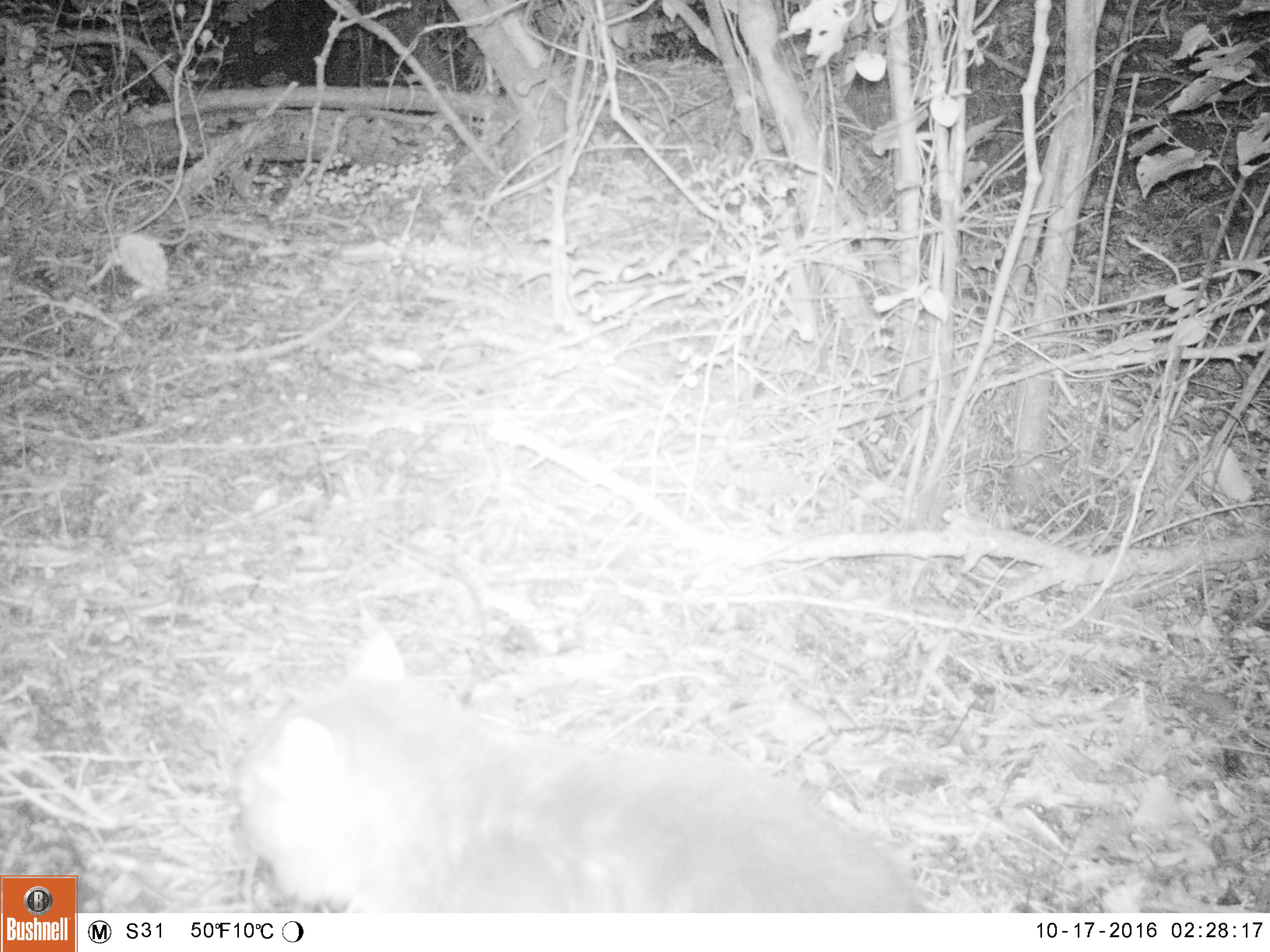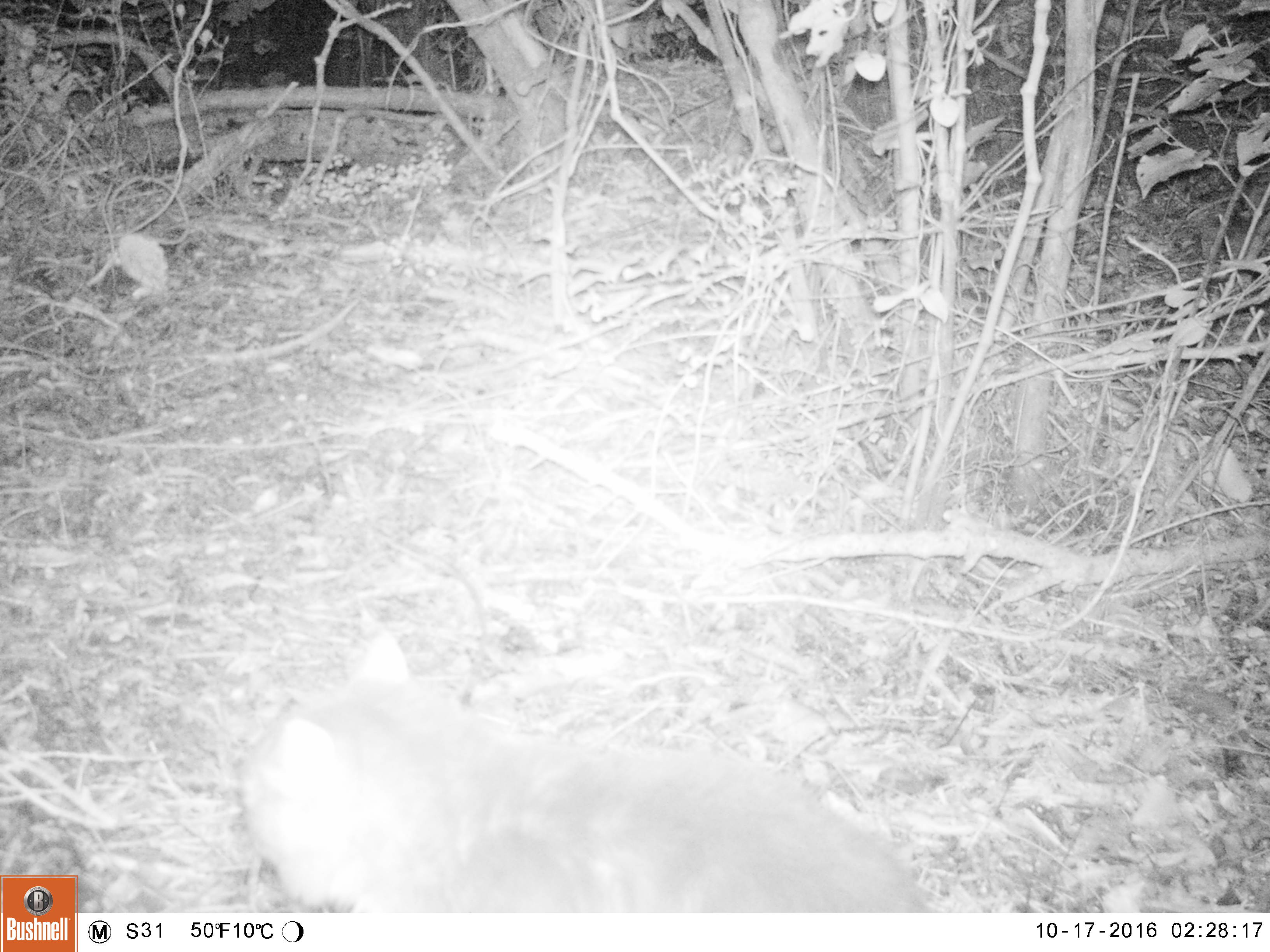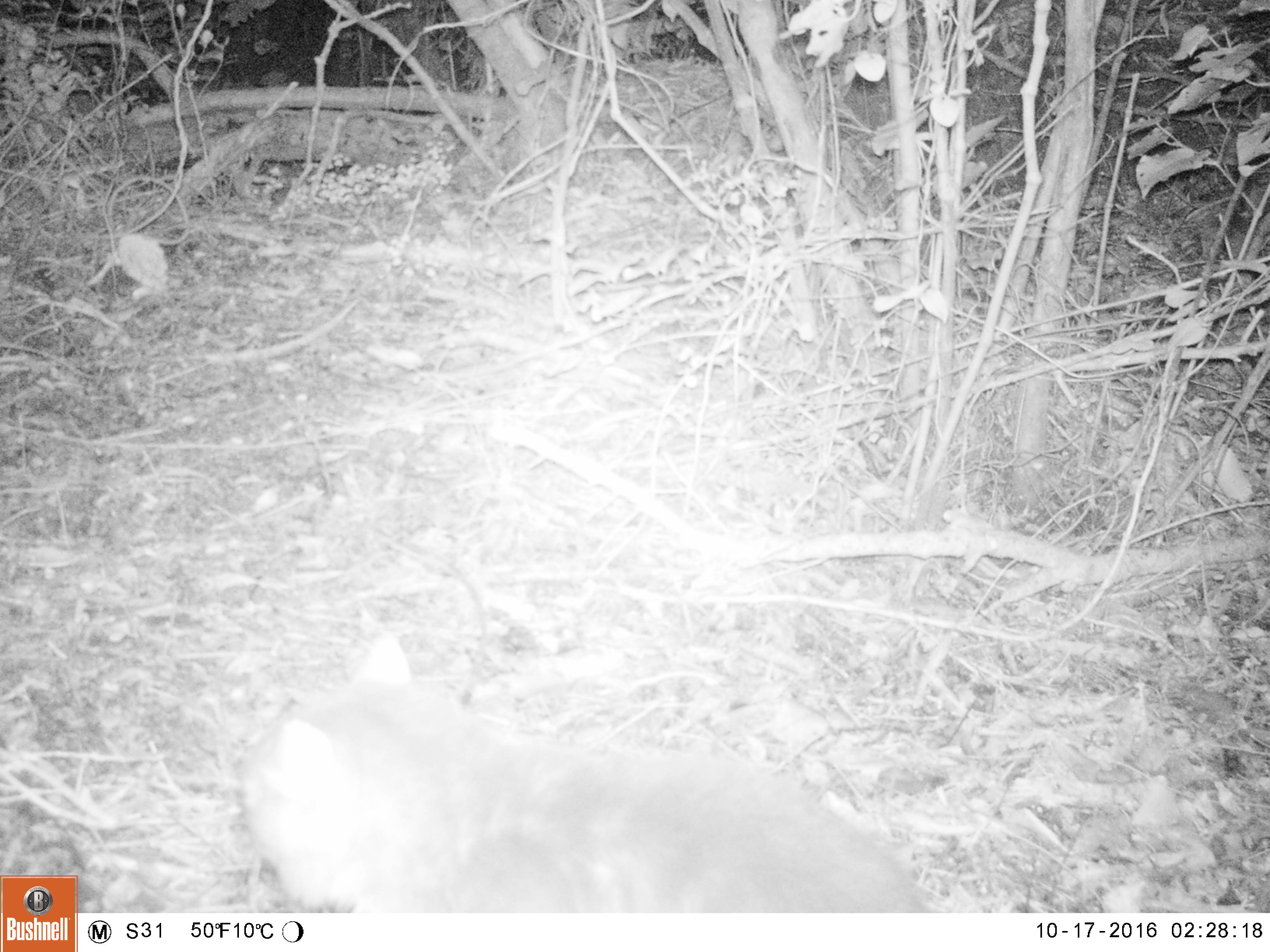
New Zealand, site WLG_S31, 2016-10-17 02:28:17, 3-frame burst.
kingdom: Animalia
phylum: Chordata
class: Mammalia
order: Carnivora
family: Felidae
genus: Felis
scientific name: Felis catus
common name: domestic cat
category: cat